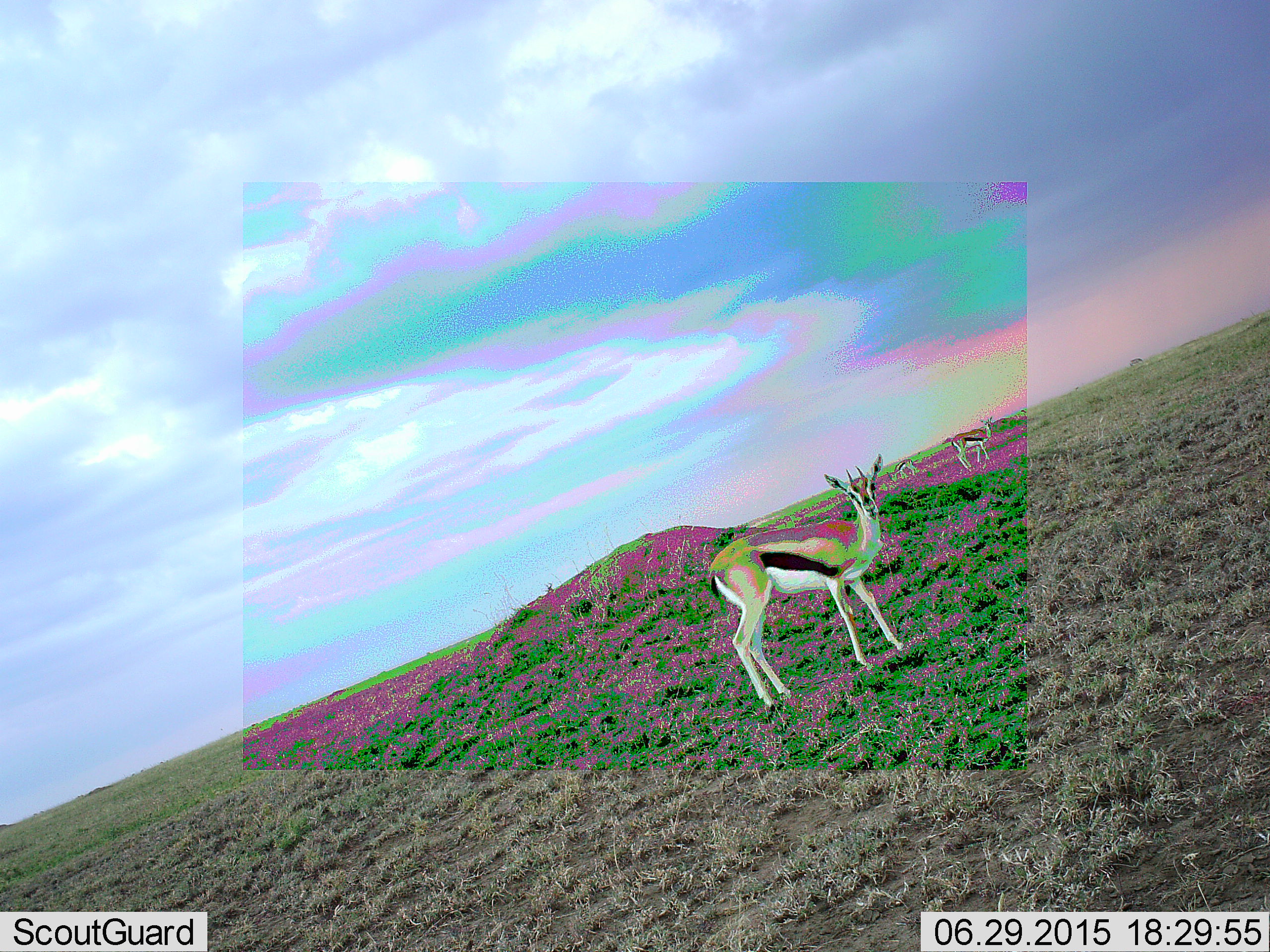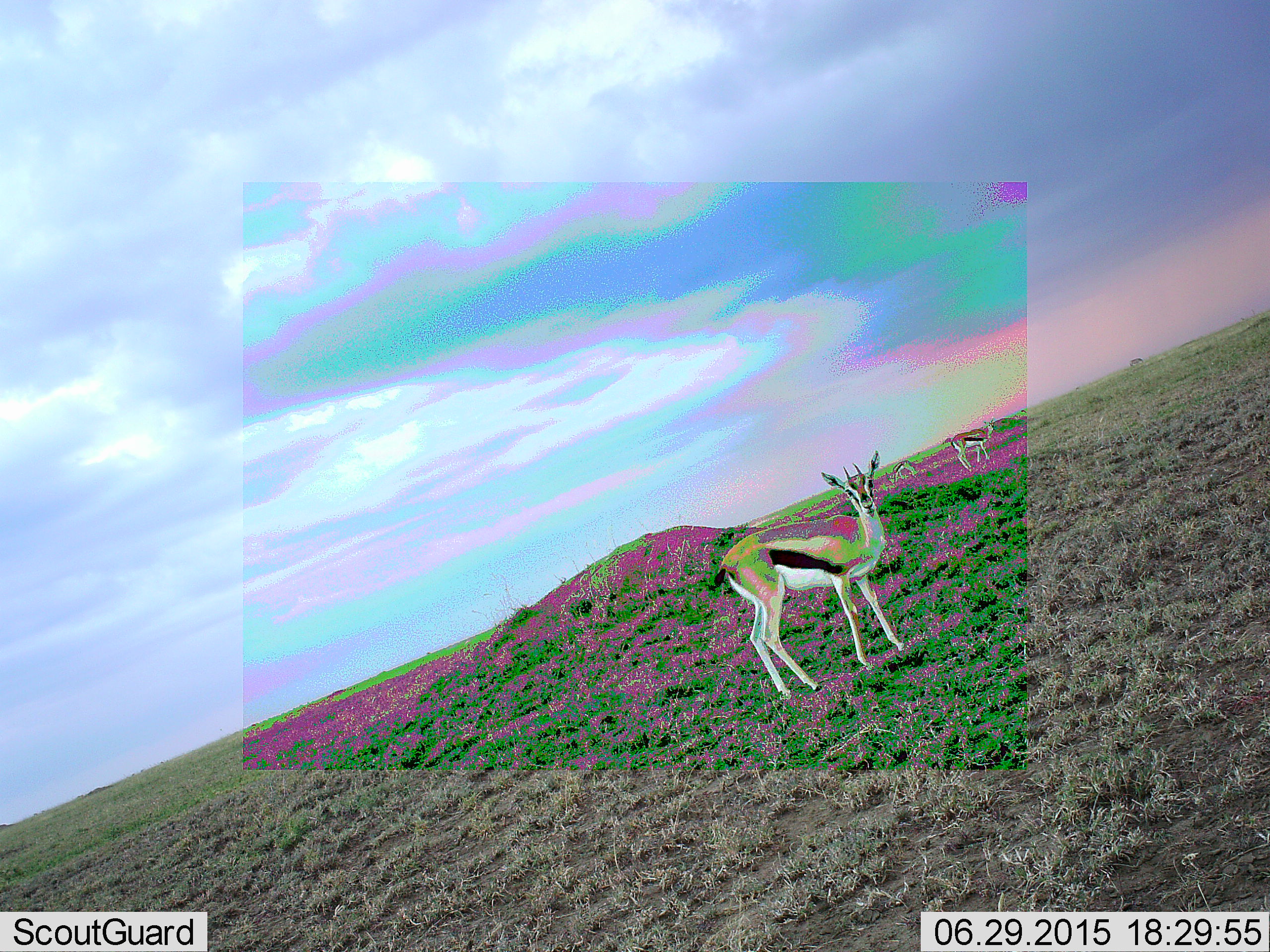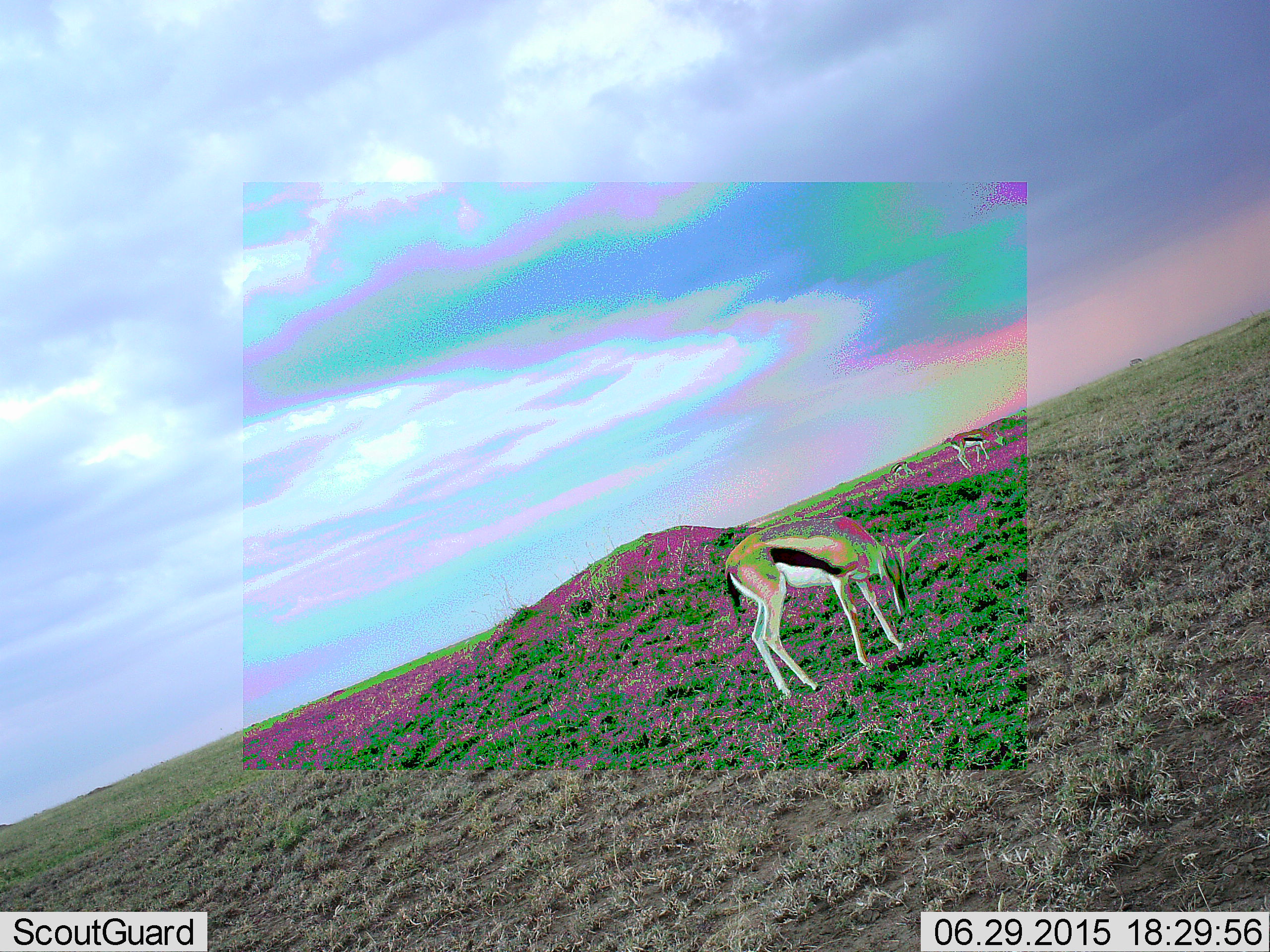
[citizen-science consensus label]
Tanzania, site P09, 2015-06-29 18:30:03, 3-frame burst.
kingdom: Animalia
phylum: Chordata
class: Mammalia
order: Artiodactyla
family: Bovidae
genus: Eudorcas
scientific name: Eudorcas thomsonii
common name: thomson's gazelle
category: gazellethomsons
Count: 3.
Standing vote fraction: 80%.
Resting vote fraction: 0%.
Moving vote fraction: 20%.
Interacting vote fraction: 0%.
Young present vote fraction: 0%.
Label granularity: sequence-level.